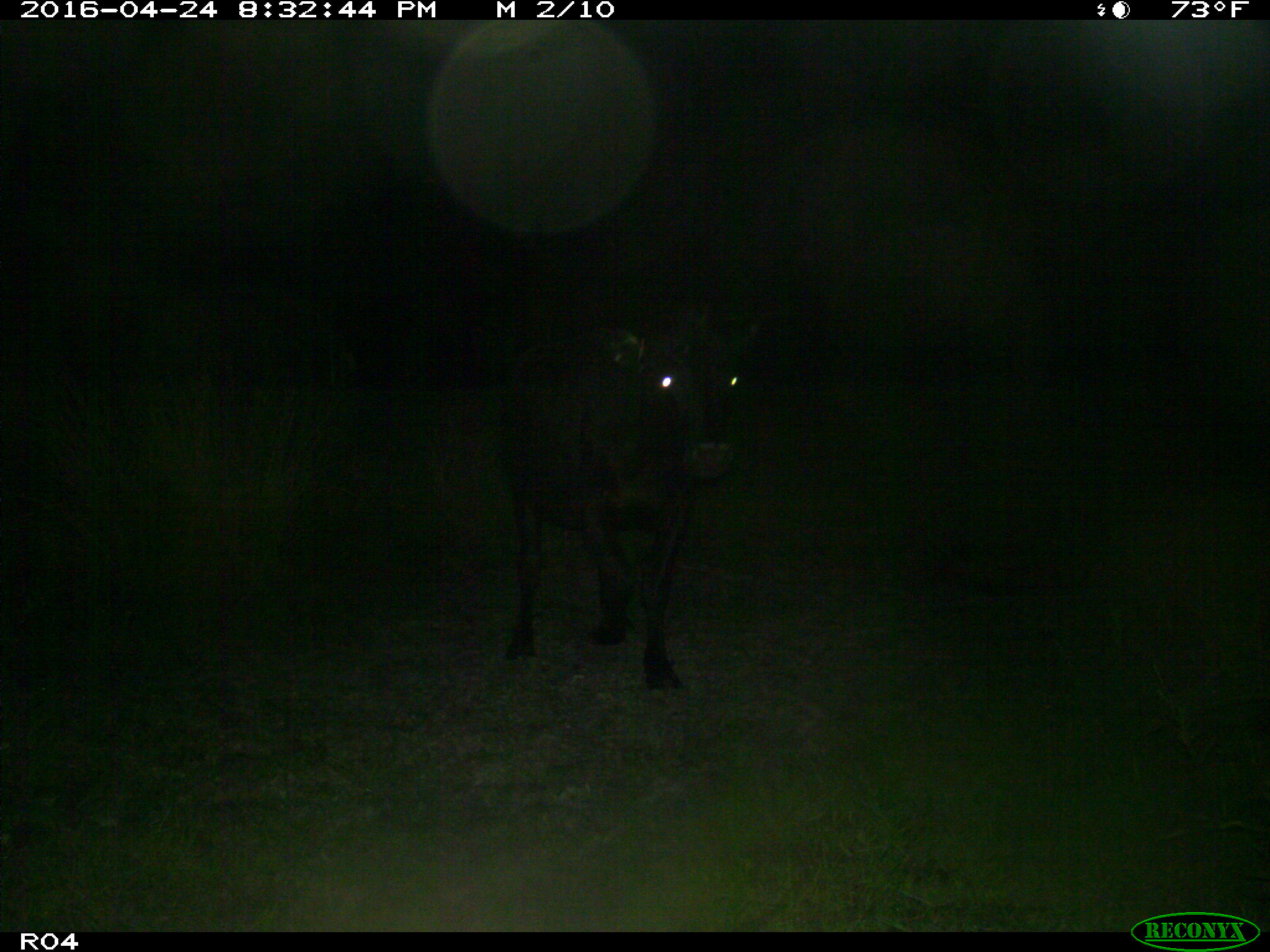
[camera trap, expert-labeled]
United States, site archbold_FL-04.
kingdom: Animalia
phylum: Chordata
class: Mammalia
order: Artiodactyla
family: Bovidae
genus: Bos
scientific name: Bos taurus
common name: domestic cow